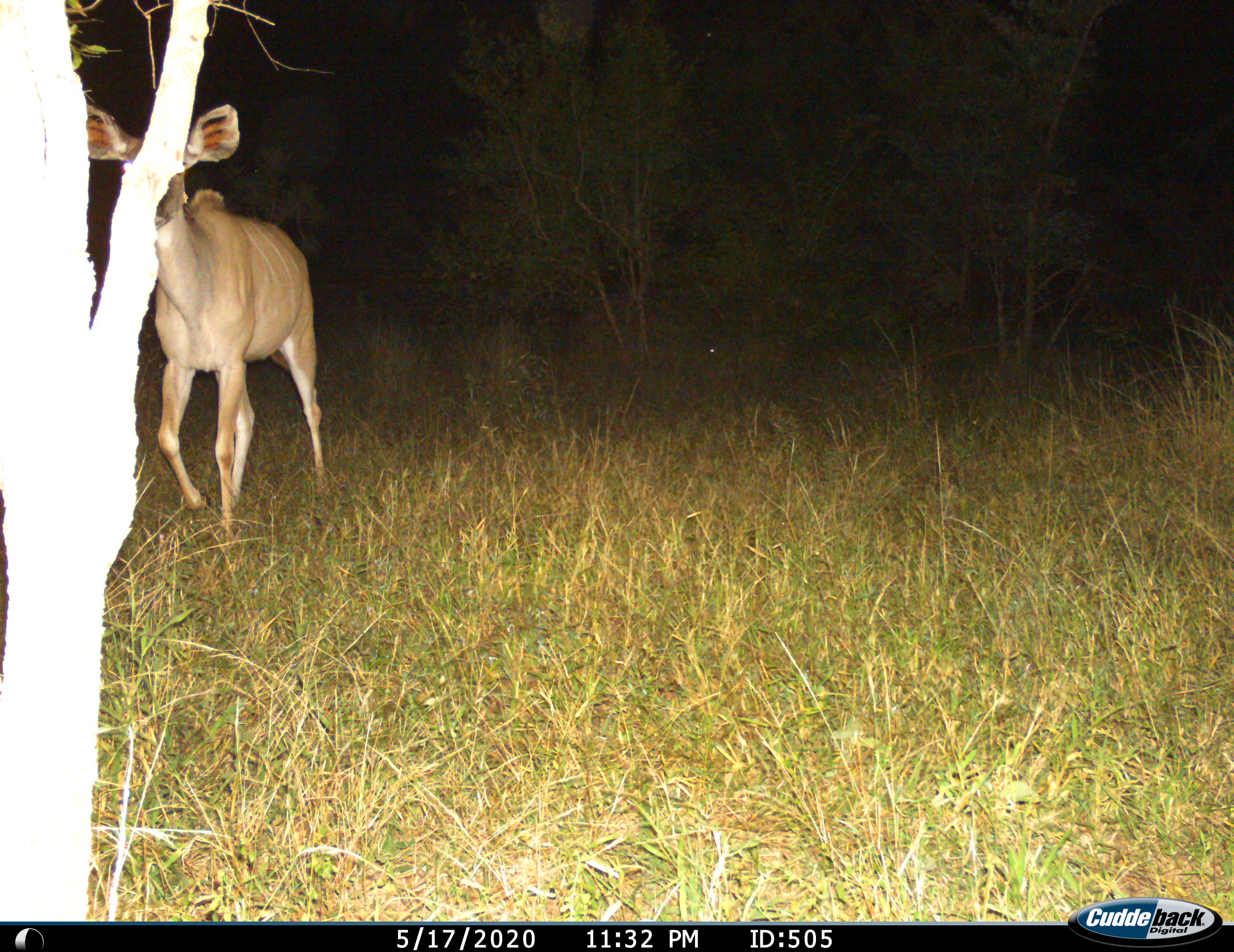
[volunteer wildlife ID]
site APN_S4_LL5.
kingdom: Animalia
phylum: Chordata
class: Mammalia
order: Artiodactyla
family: Bovidae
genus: Tragelaphus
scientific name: Tragelaphus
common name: kudu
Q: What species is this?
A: Kudu (Tragelaphus).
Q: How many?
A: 1.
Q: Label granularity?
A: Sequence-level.